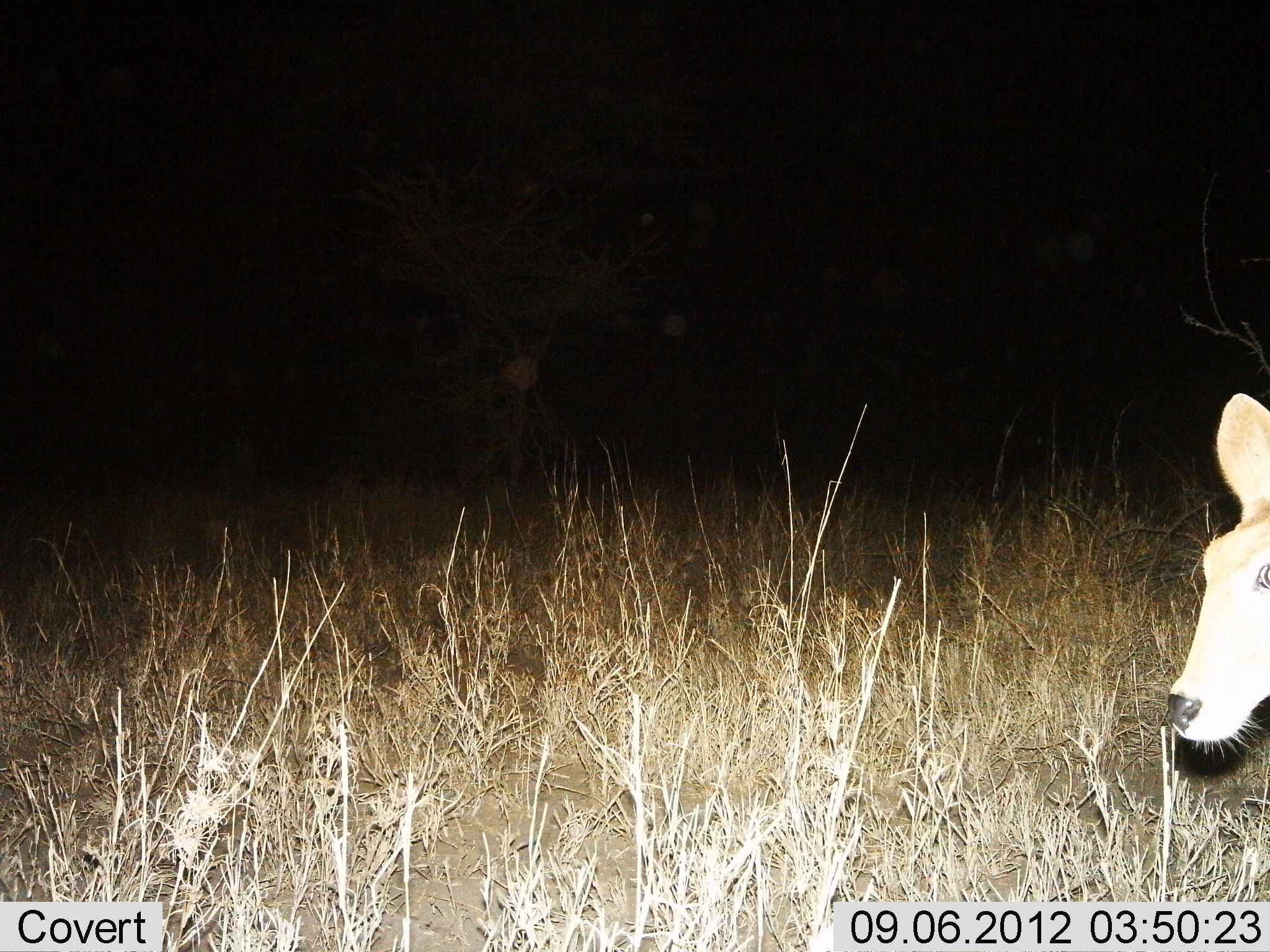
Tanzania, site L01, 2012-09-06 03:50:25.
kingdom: Animalia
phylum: Chordata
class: Mammalia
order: Artiodactyla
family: Bovidae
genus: Redunca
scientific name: Redunca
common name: reedbuck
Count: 1.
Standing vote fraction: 100%.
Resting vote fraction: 0%.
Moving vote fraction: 0%.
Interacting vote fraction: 0%.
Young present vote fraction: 0%.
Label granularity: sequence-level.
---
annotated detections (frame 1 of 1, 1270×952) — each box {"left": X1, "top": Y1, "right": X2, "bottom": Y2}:
animal: {"left": 1154, "top": 389, "right": 1270, "bottom": 765}